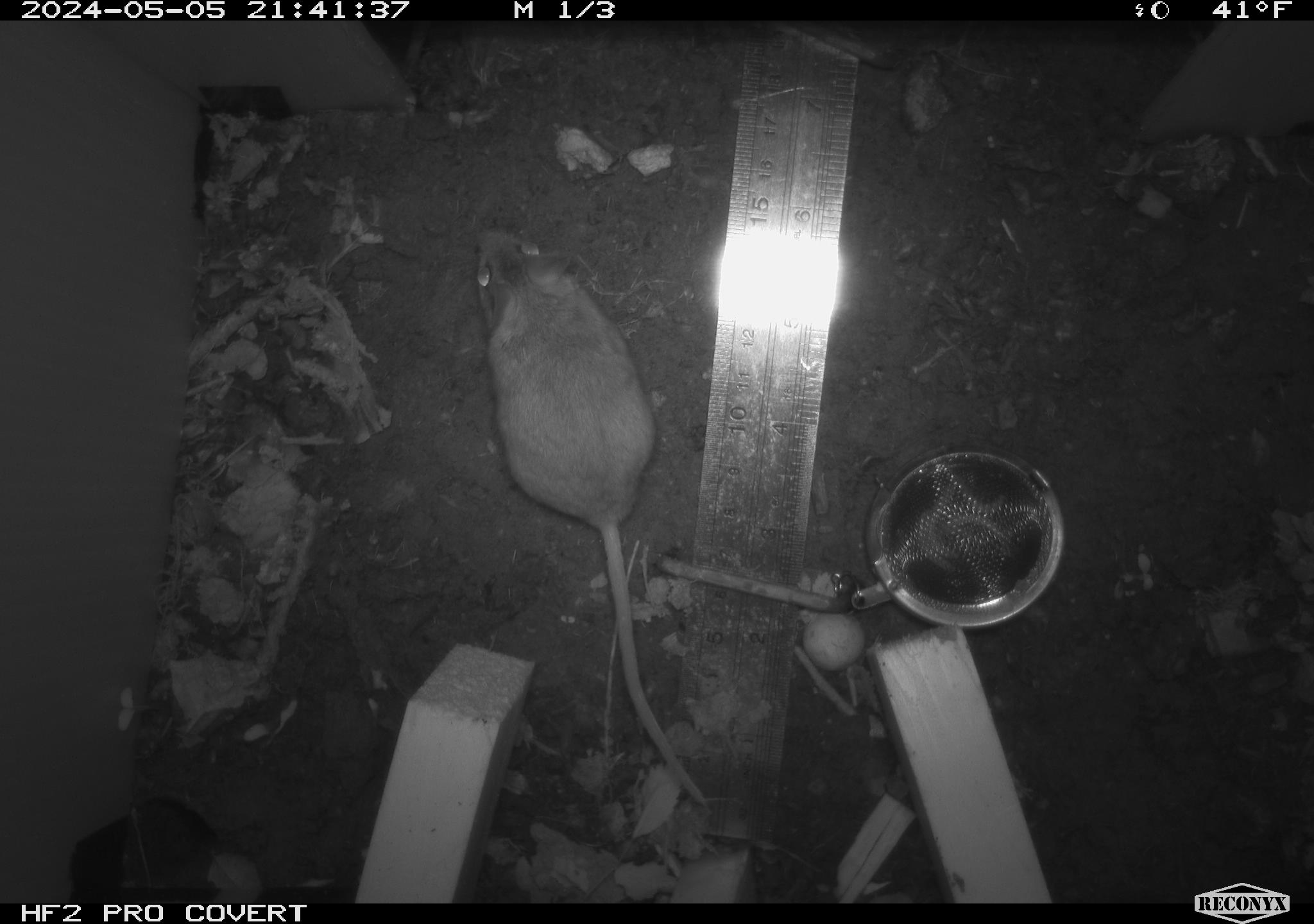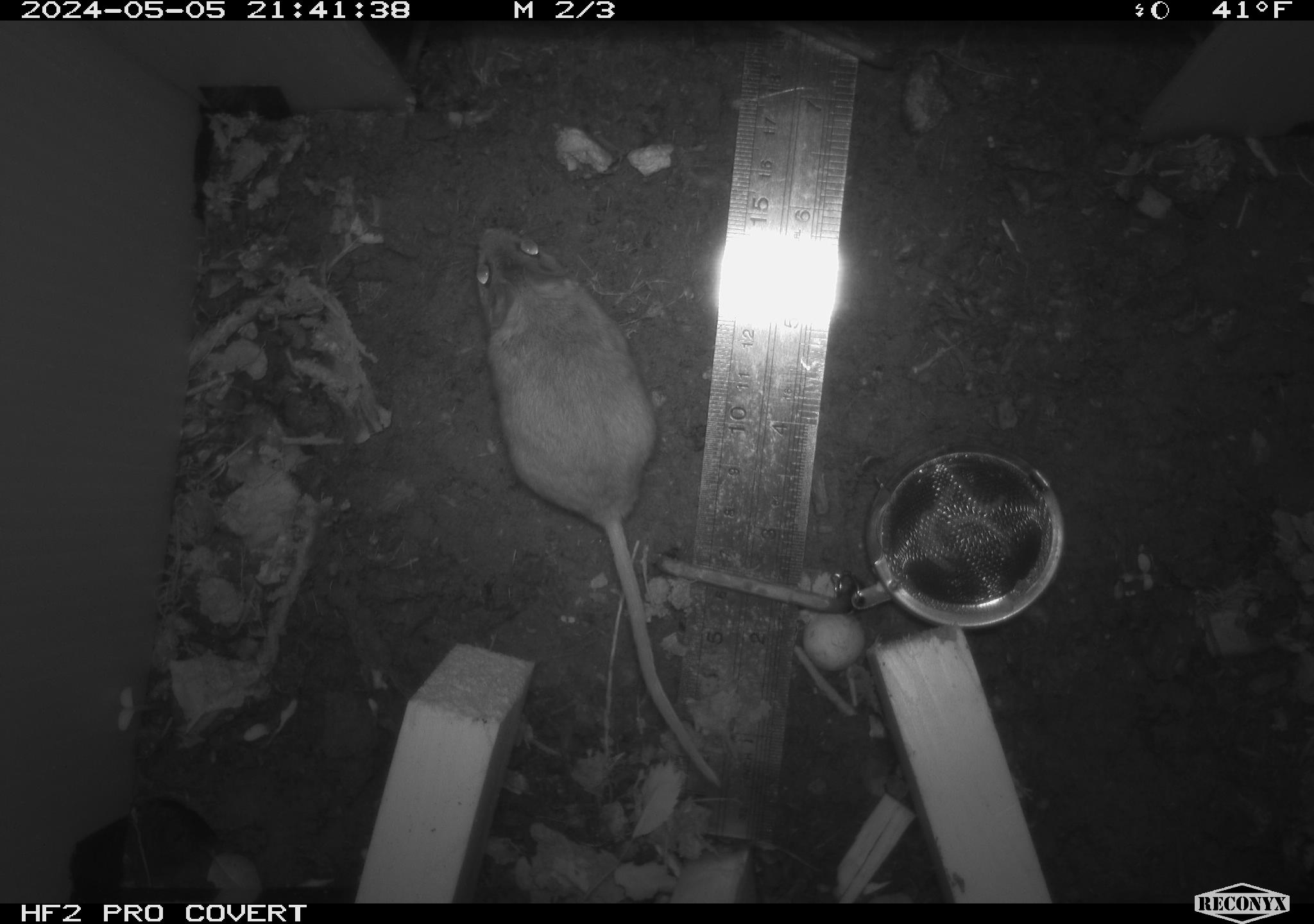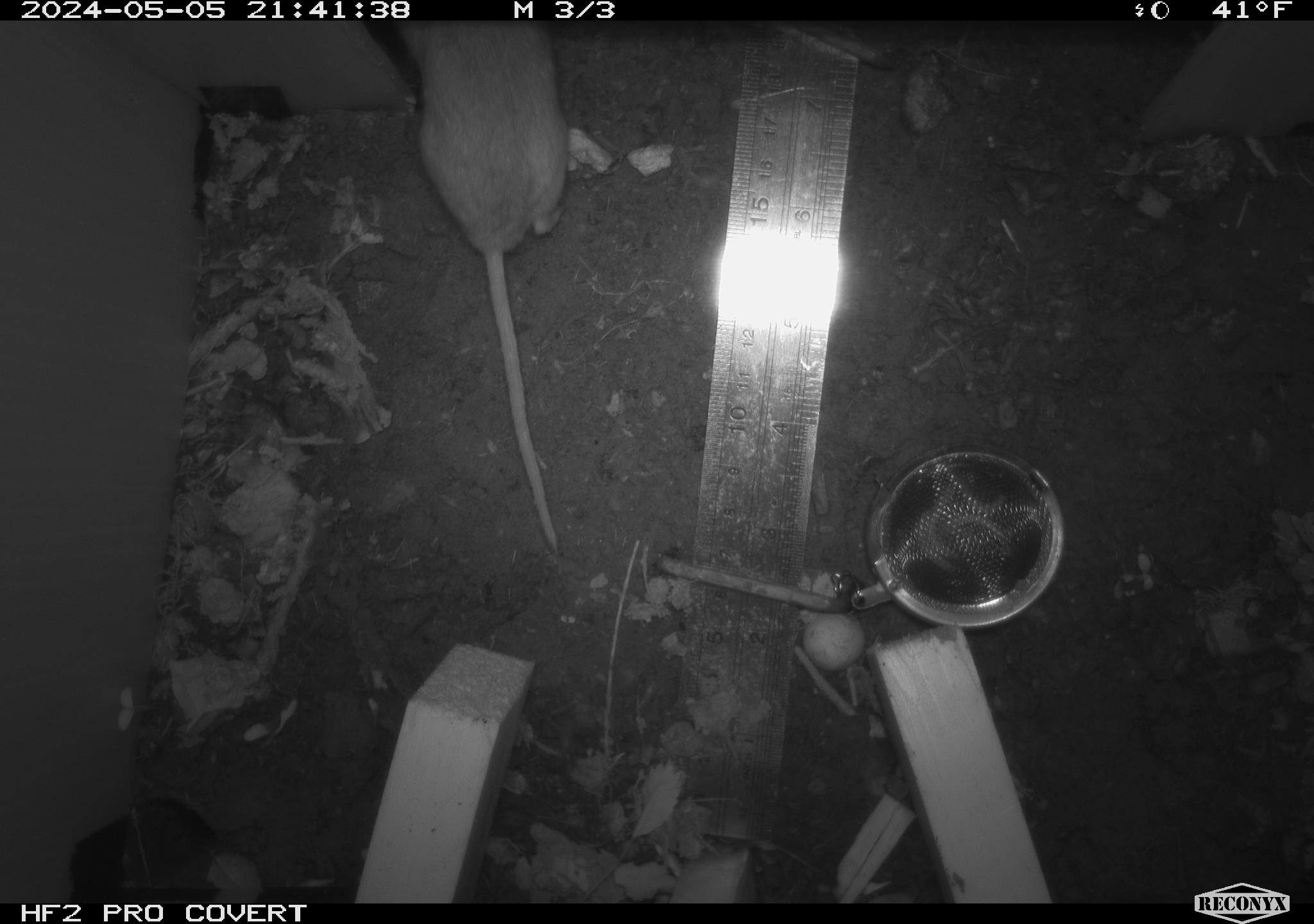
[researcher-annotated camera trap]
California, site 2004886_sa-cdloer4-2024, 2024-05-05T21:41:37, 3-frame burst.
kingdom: Animalia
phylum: Chordata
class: Mammalia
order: Rodentia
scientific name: Rodentia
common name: mouse species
Mouse species (Rodentia).